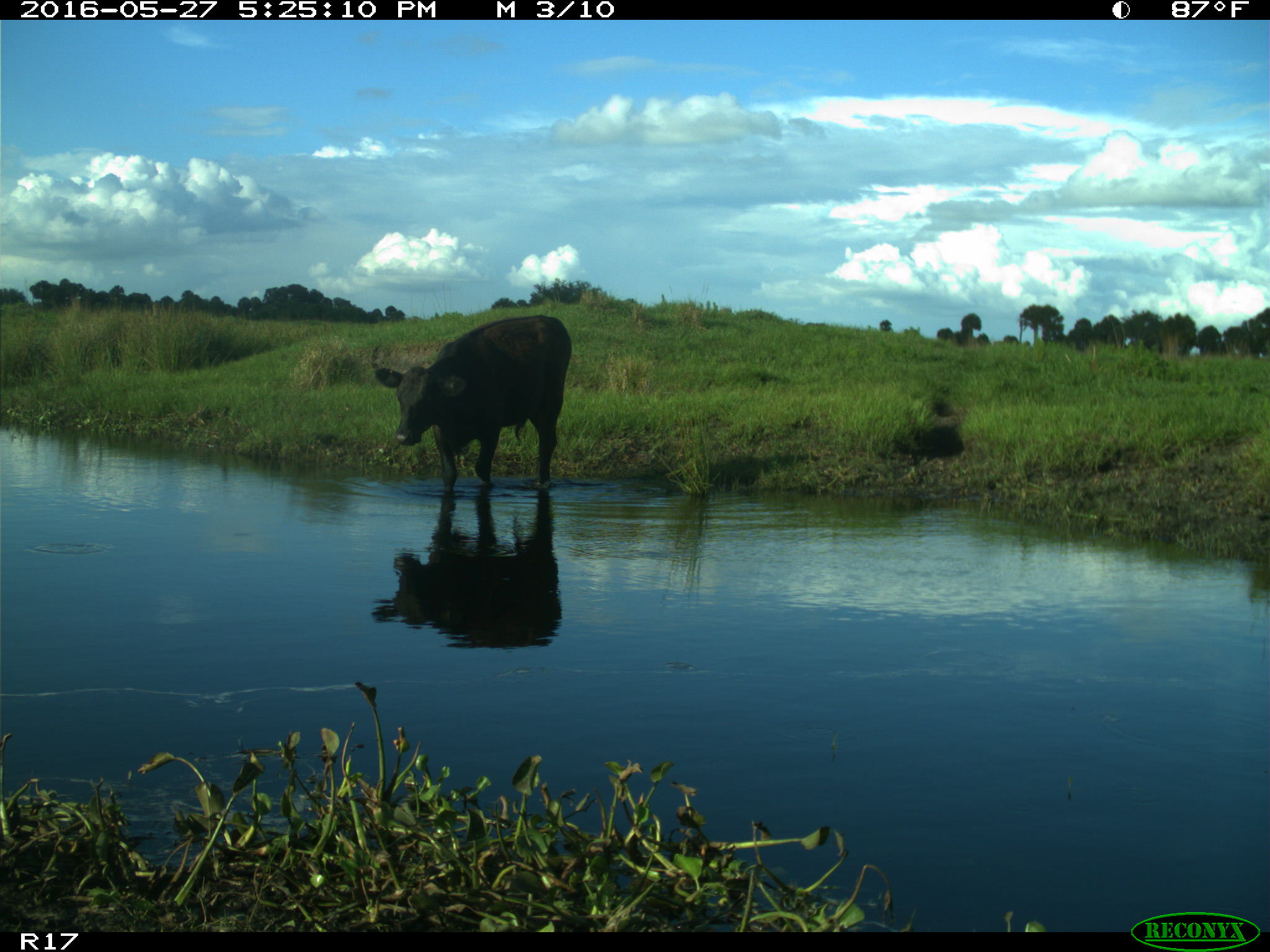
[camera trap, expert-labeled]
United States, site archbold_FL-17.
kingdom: Animalia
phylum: Chordata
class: Mammalia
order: Artiodactyla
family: Bovidae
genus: Bos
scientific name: Bos taurus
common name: domestic cow